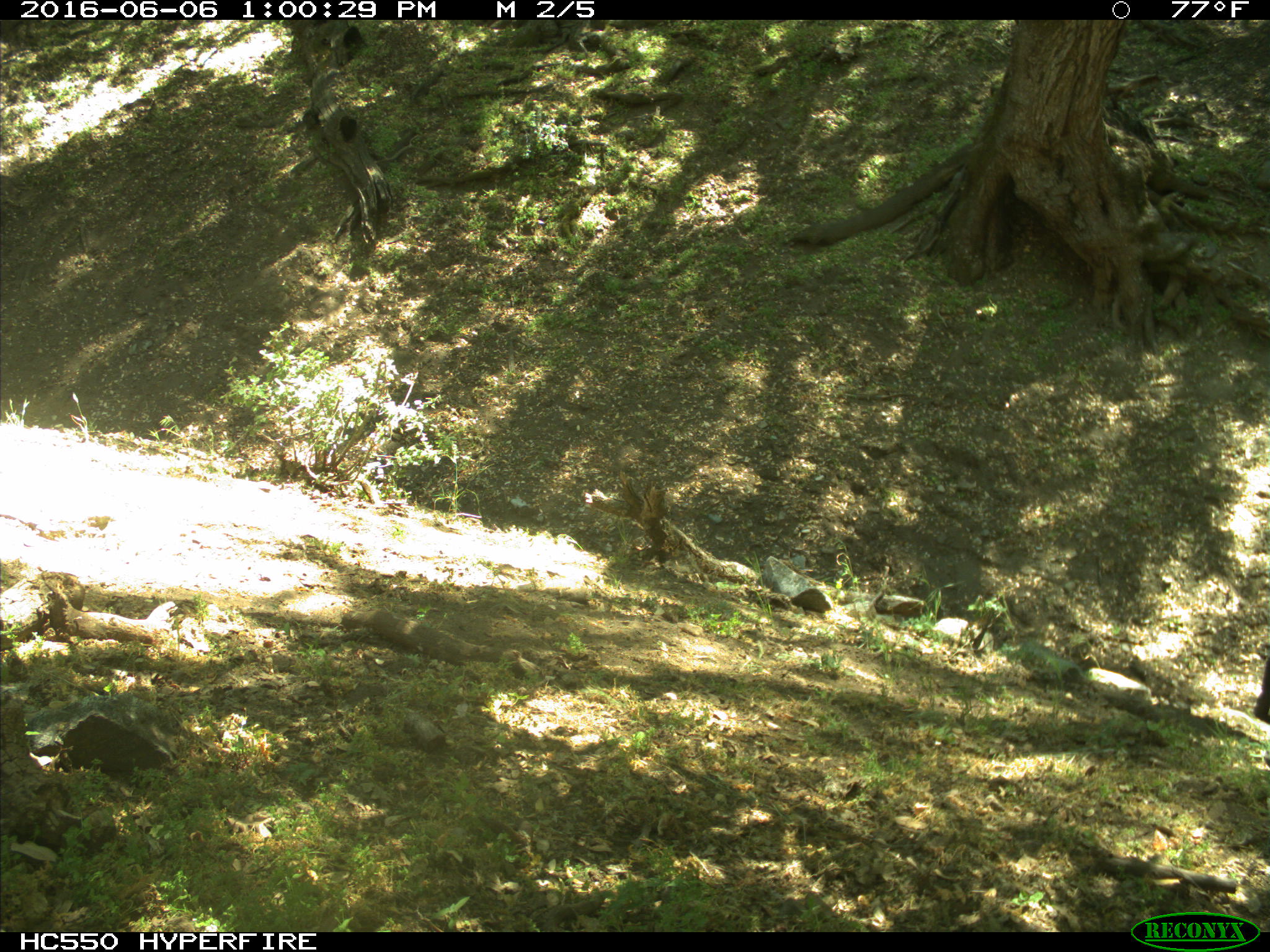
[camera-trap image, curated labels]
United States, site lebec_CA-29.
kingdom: Animalia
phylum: Chordata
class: Mammalia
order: Artiodactyla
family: Bovidae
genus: Bos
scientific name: Bos taurus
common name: domestic cow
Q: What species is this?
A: Bos taurus (domestic cow).